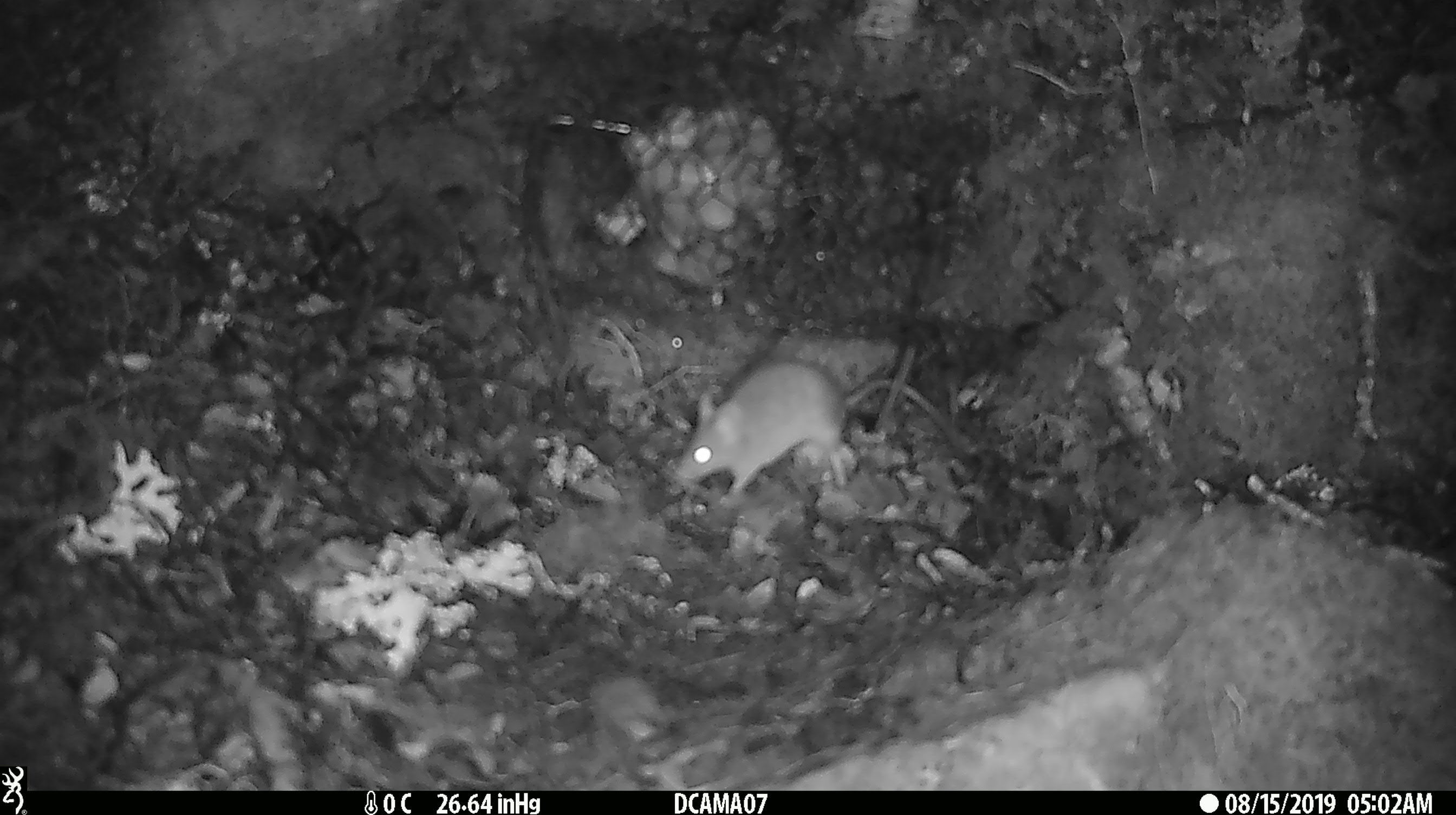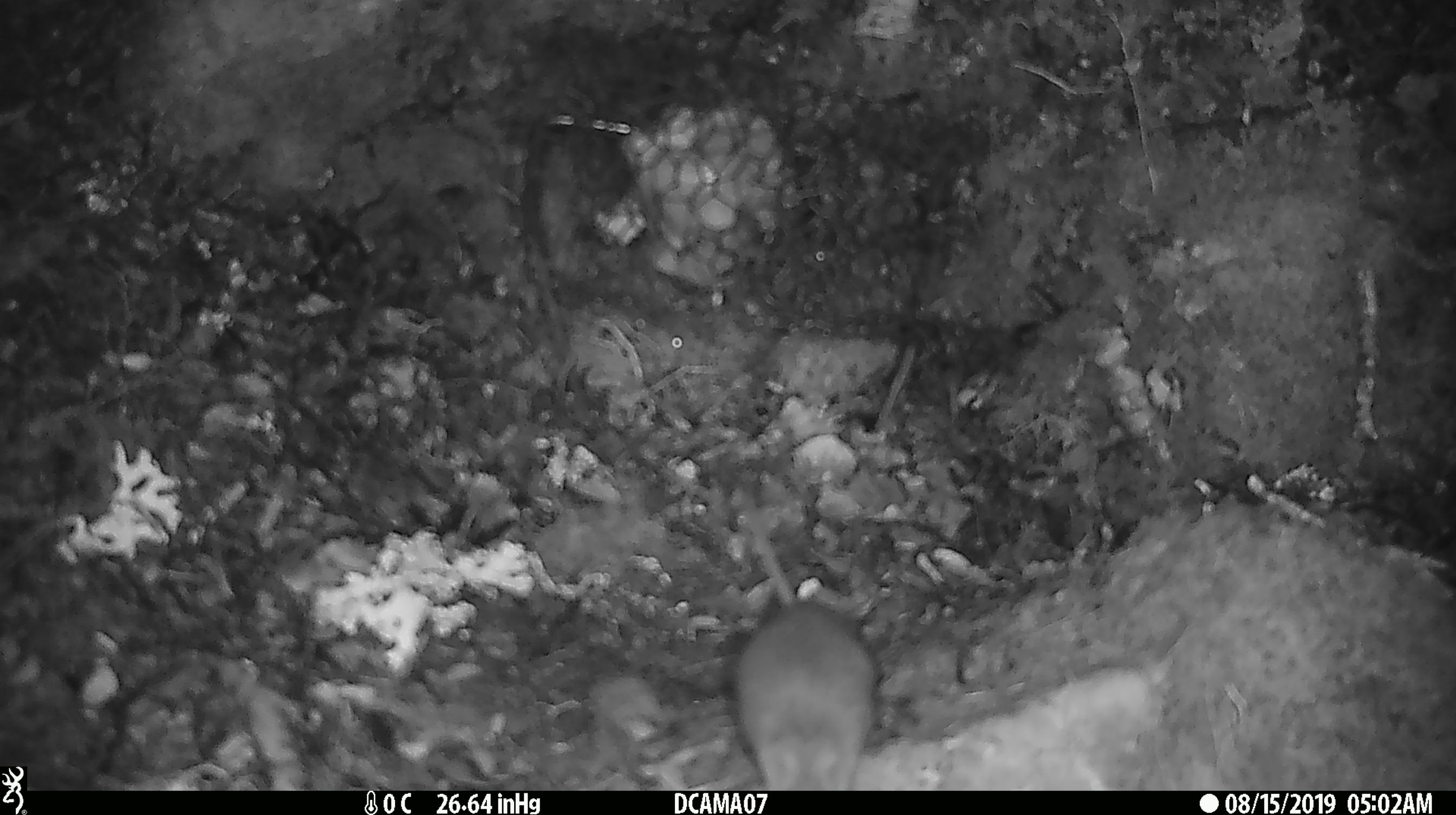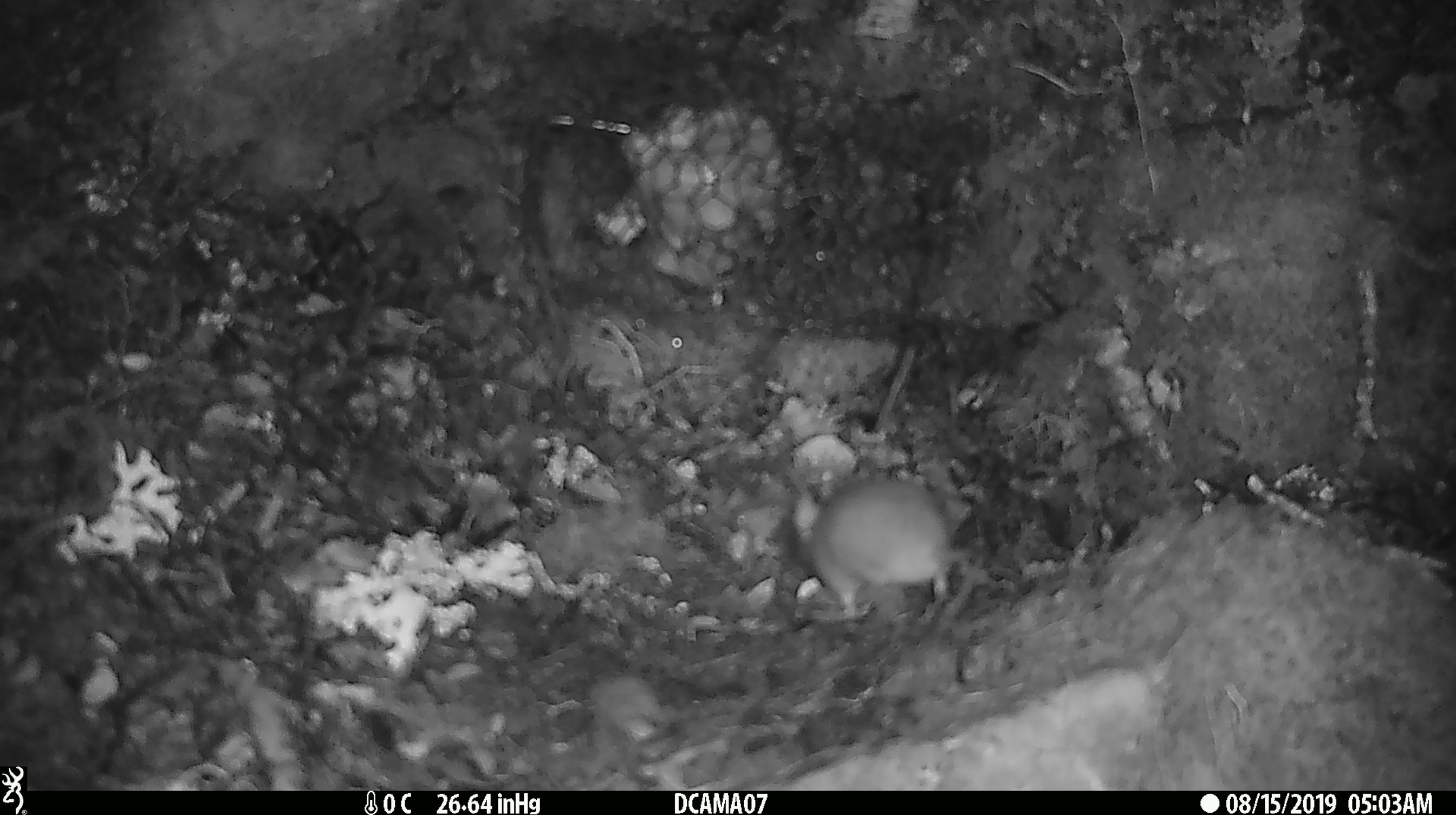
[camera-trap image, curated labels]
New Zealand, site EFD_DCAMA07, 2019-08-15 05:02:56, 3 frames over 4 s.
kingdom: Animalia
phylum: Chordata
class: Mammalia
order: Rodentia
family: Muridae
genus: Mus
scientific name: Mus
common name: mouse